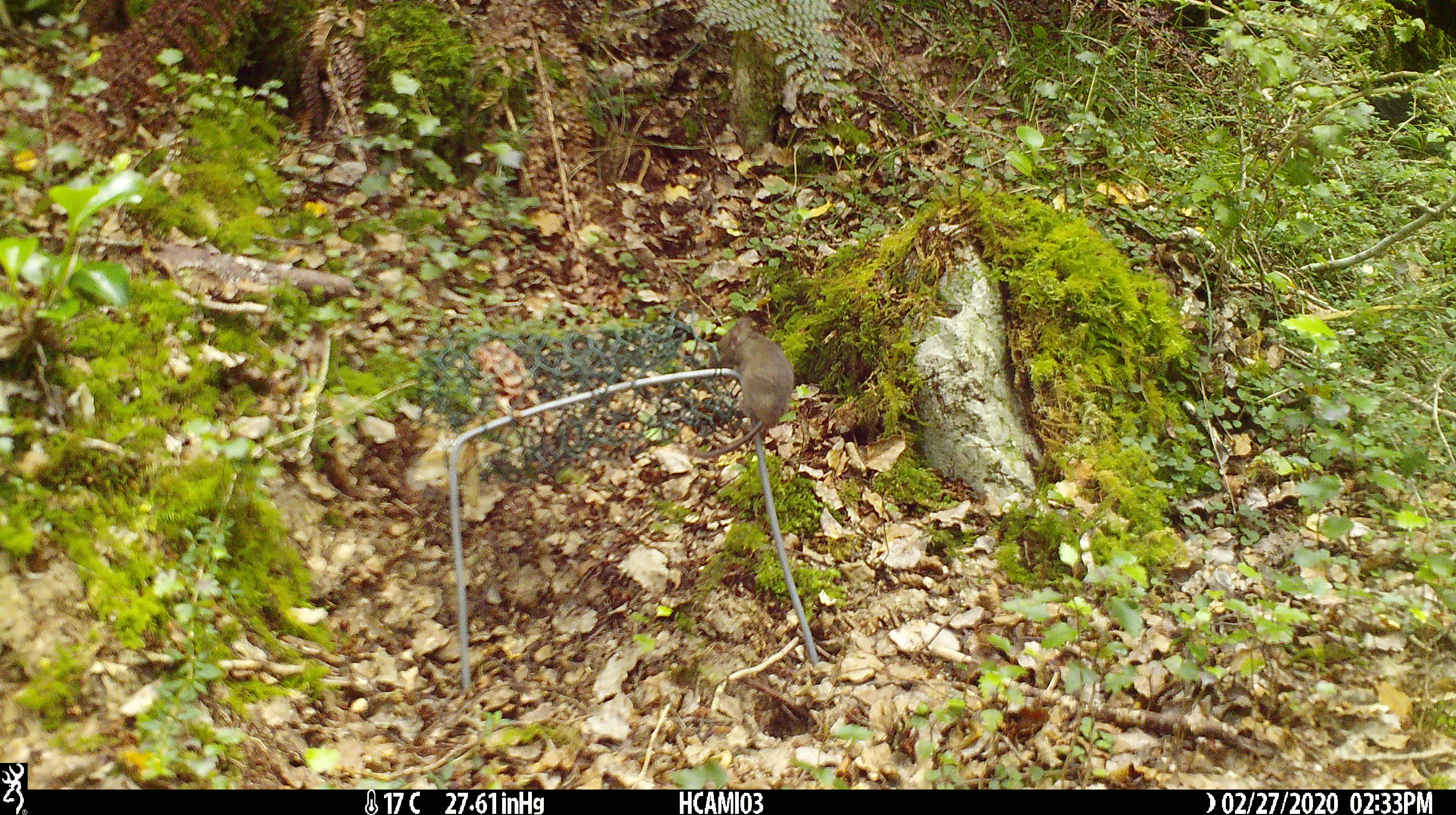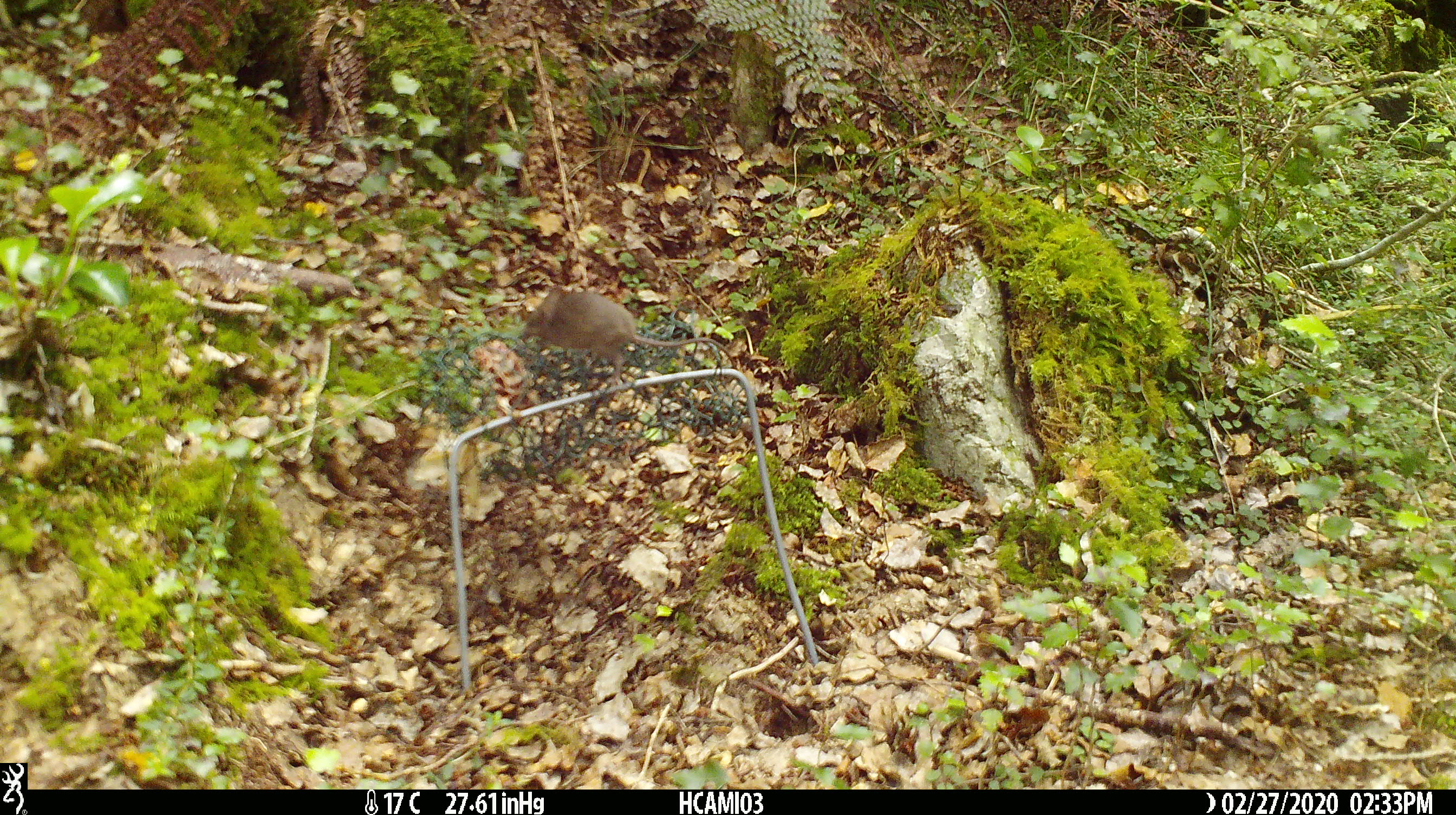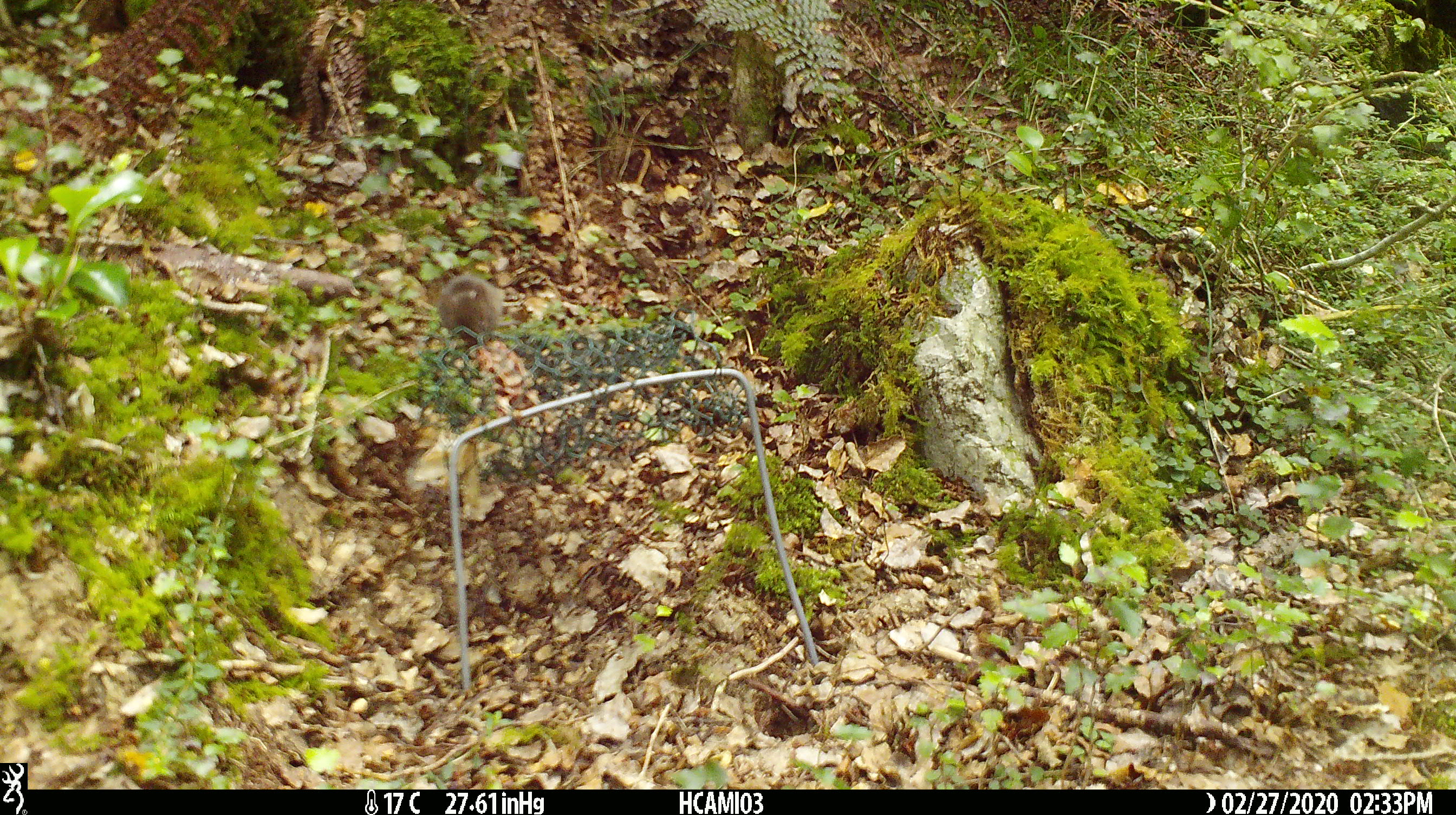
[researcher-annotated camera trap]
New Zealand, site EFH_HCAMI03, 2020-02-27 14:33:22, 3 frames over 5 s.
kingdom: Animalia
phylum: Chordata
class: Mammalia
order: Rodentia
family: Muridae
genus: Mus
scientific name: Mus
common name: mouse